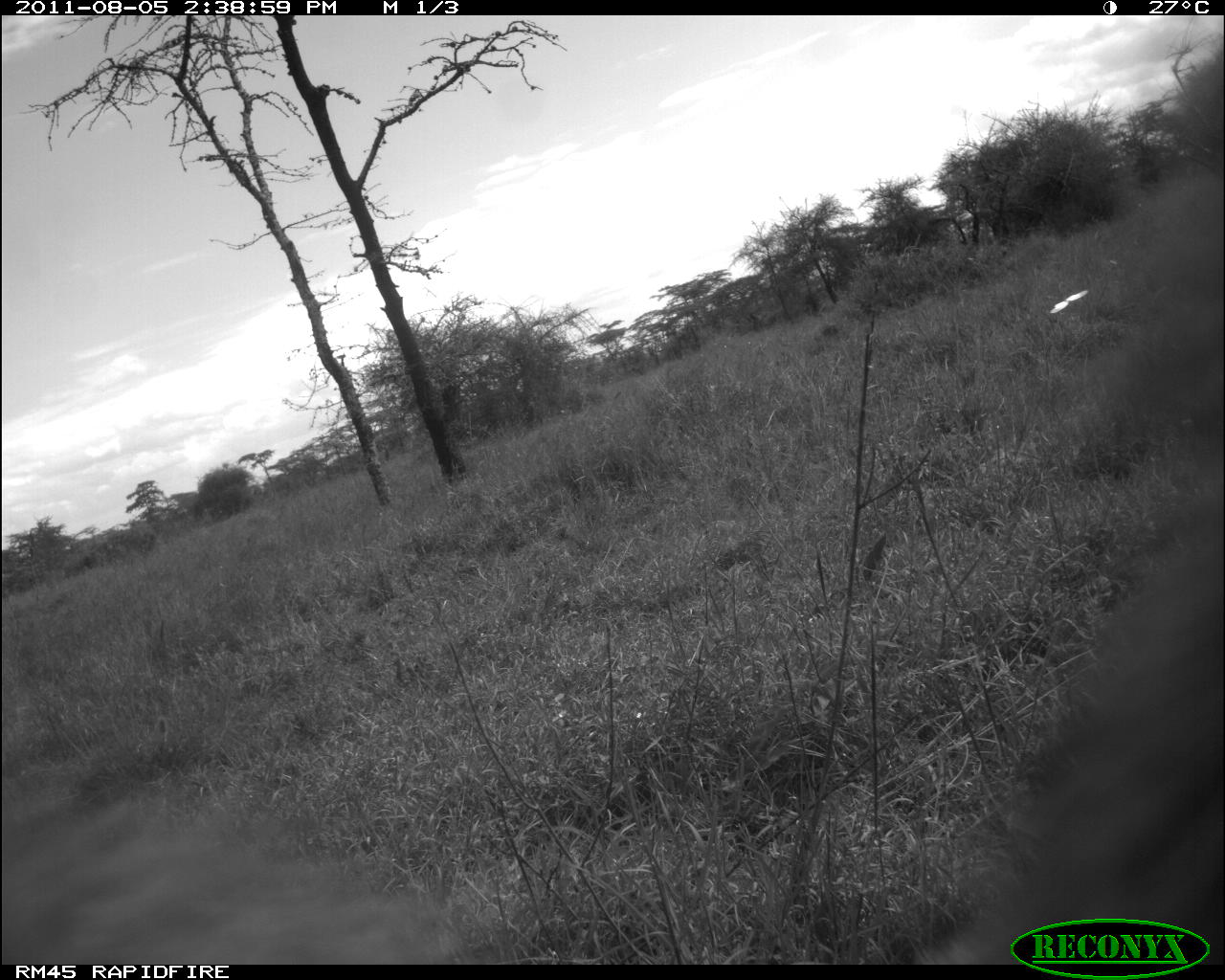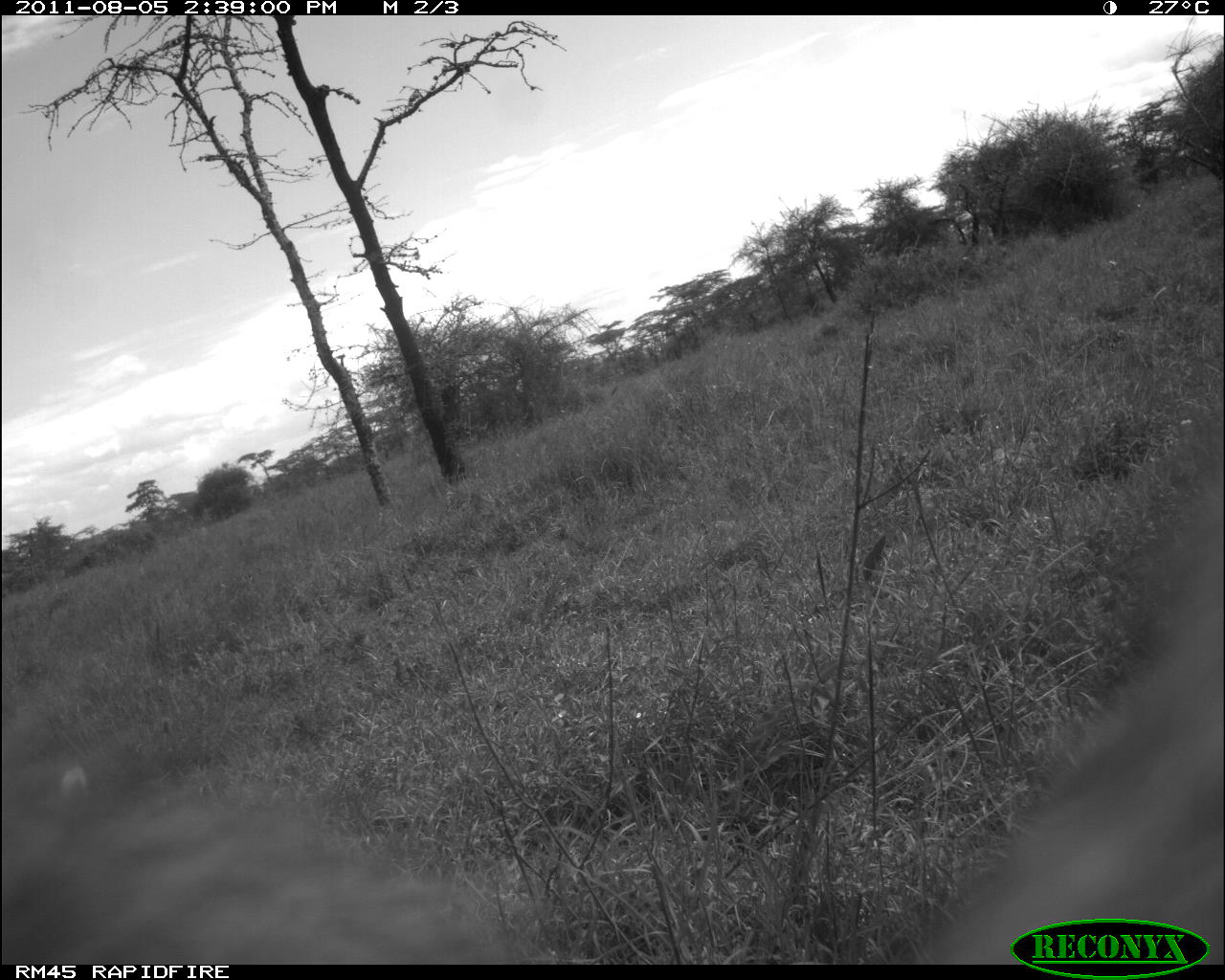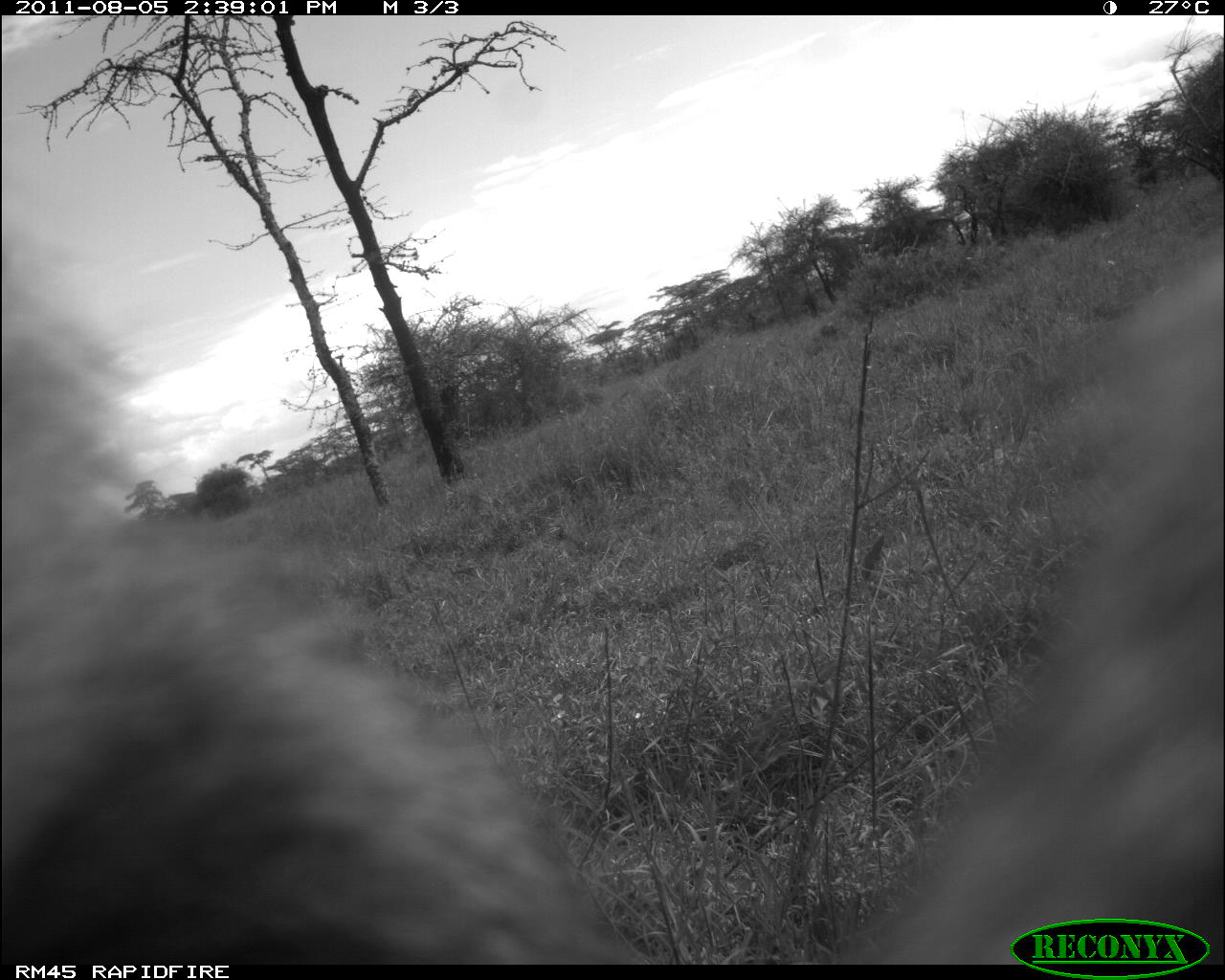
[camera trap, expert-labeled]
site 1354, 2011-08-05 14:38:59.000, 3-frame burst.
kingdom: Animalia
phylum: Chordata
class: Mammalia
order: Primates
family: Cercopithecidae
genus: Papio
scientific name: Papio anubis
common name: olive baboon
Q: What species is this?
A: Papio anubis (olive baboon).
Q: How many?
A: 1.